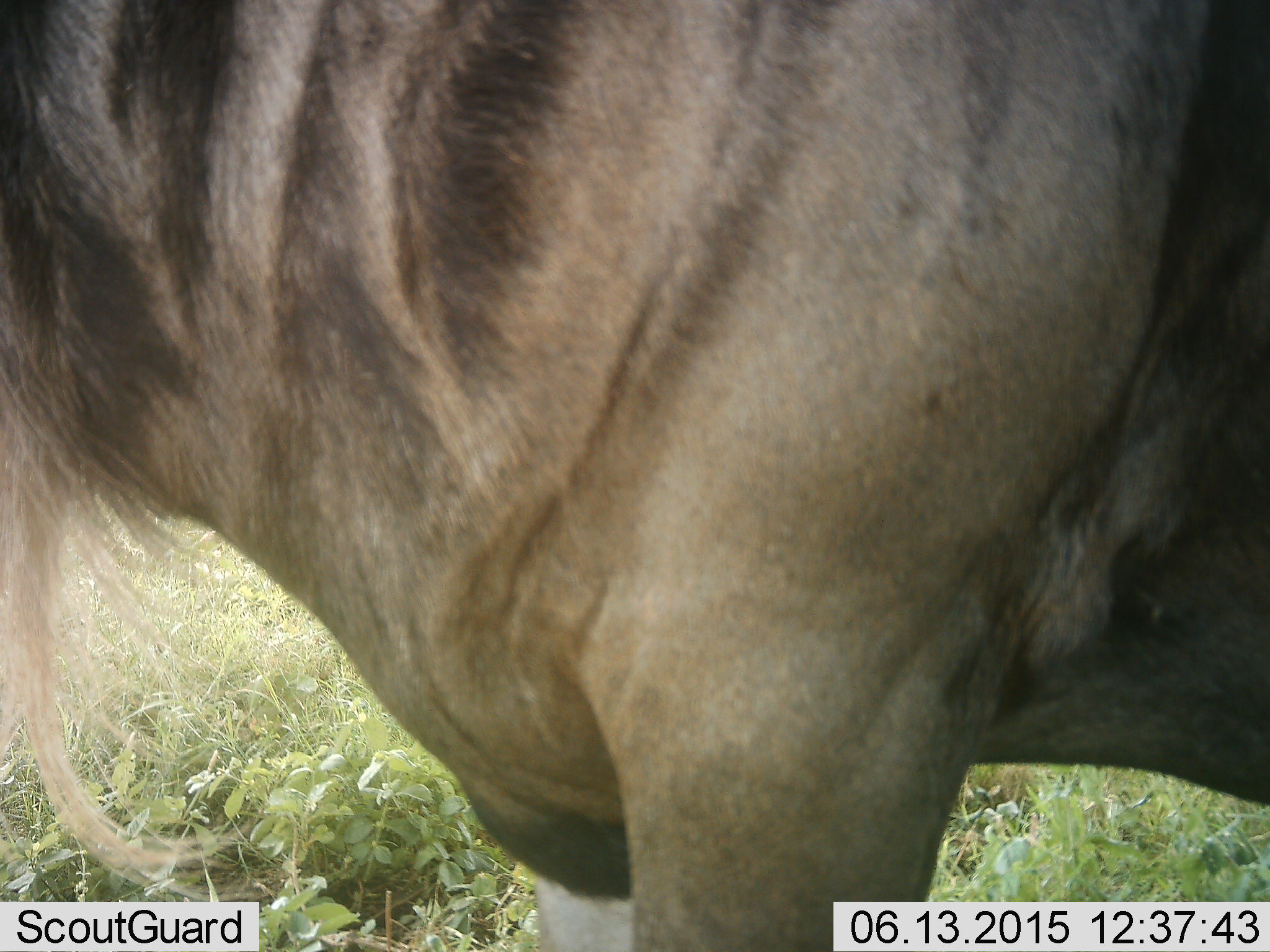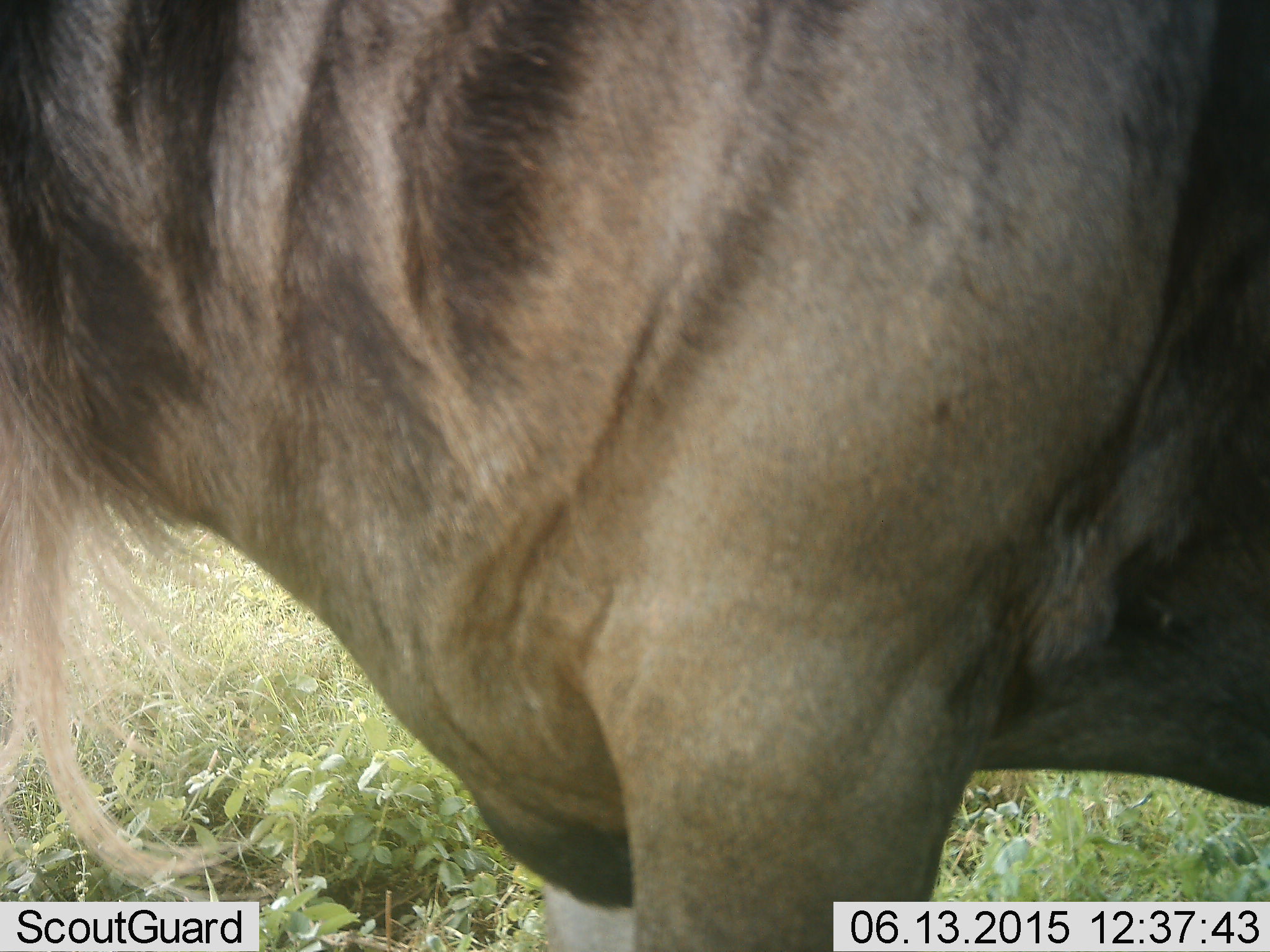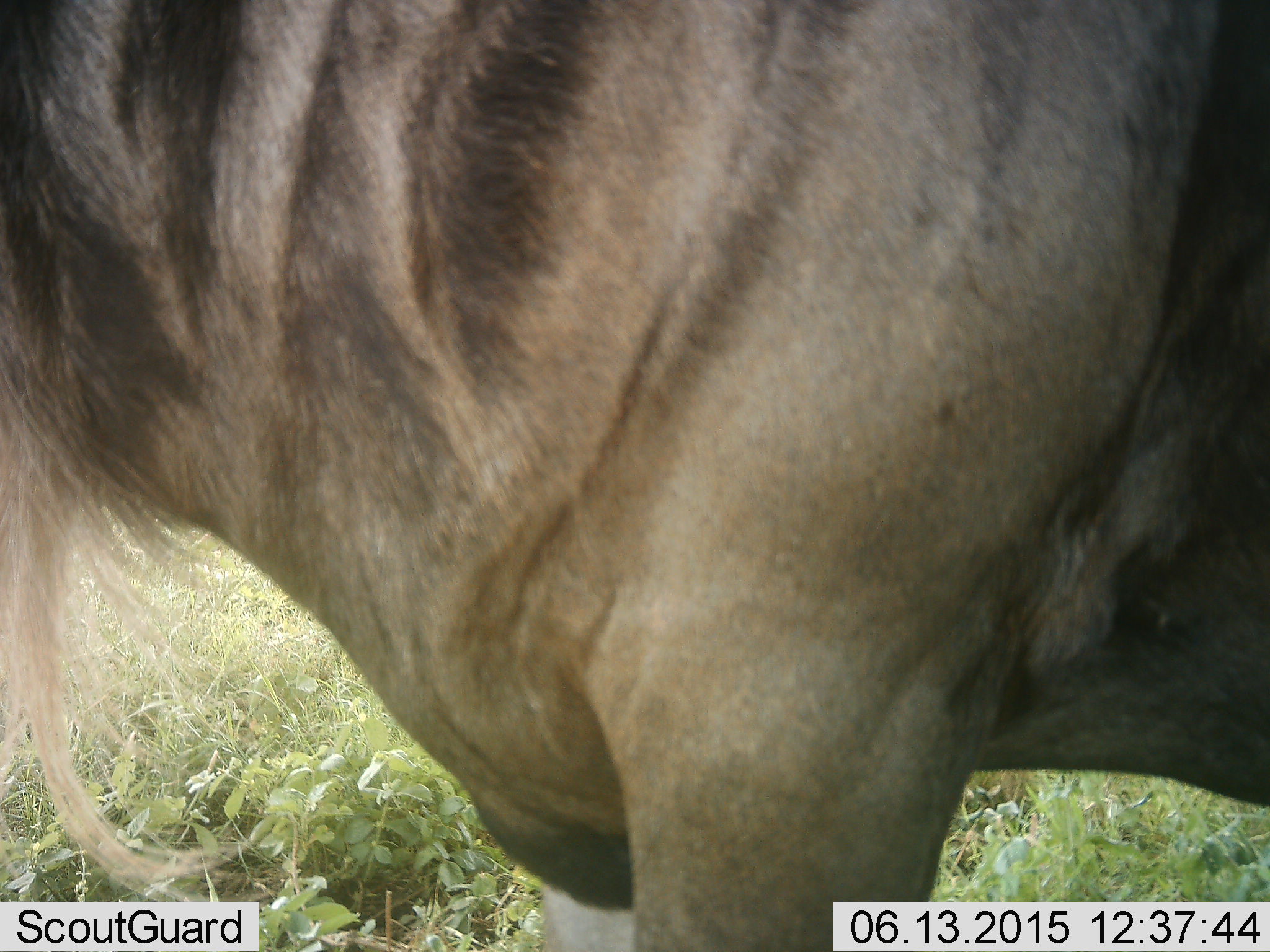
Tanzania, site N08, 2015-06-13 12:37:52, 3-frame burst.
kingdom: Animalia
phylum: Chordata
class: Mammalia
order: Artiodactyla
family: Bovidae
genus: Connochaetes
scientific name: Connochaetes taurinus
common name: blue wildebeest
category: wildebeest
Wildebeest (blue wildebeest) (Connochaetes taurinus), count 1. Behavior (volunteer vote fractions): standing 100%, resting 0%, moving 0%, interacting 0%. Young present (vote fraction): 0%. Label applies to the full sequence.